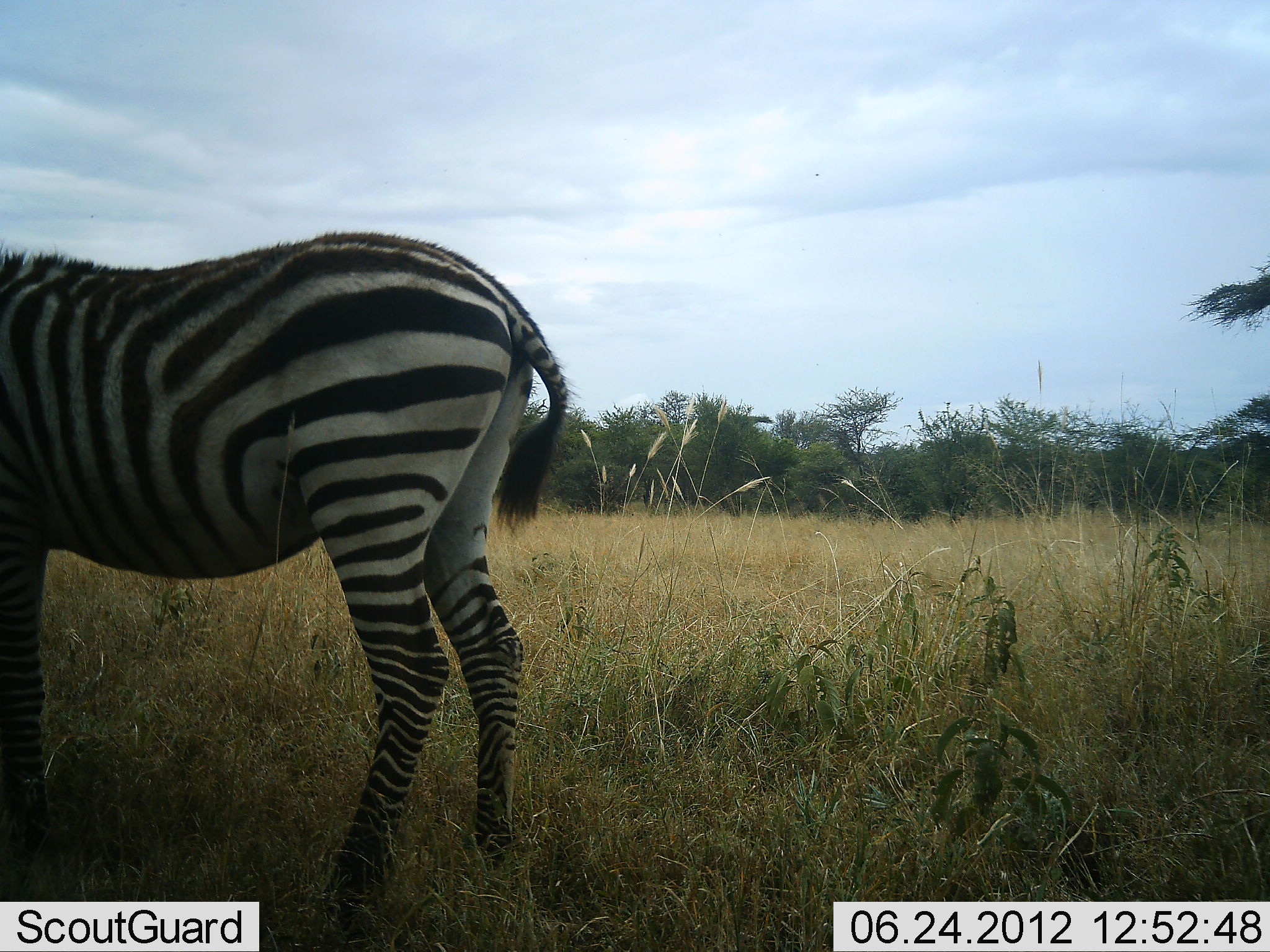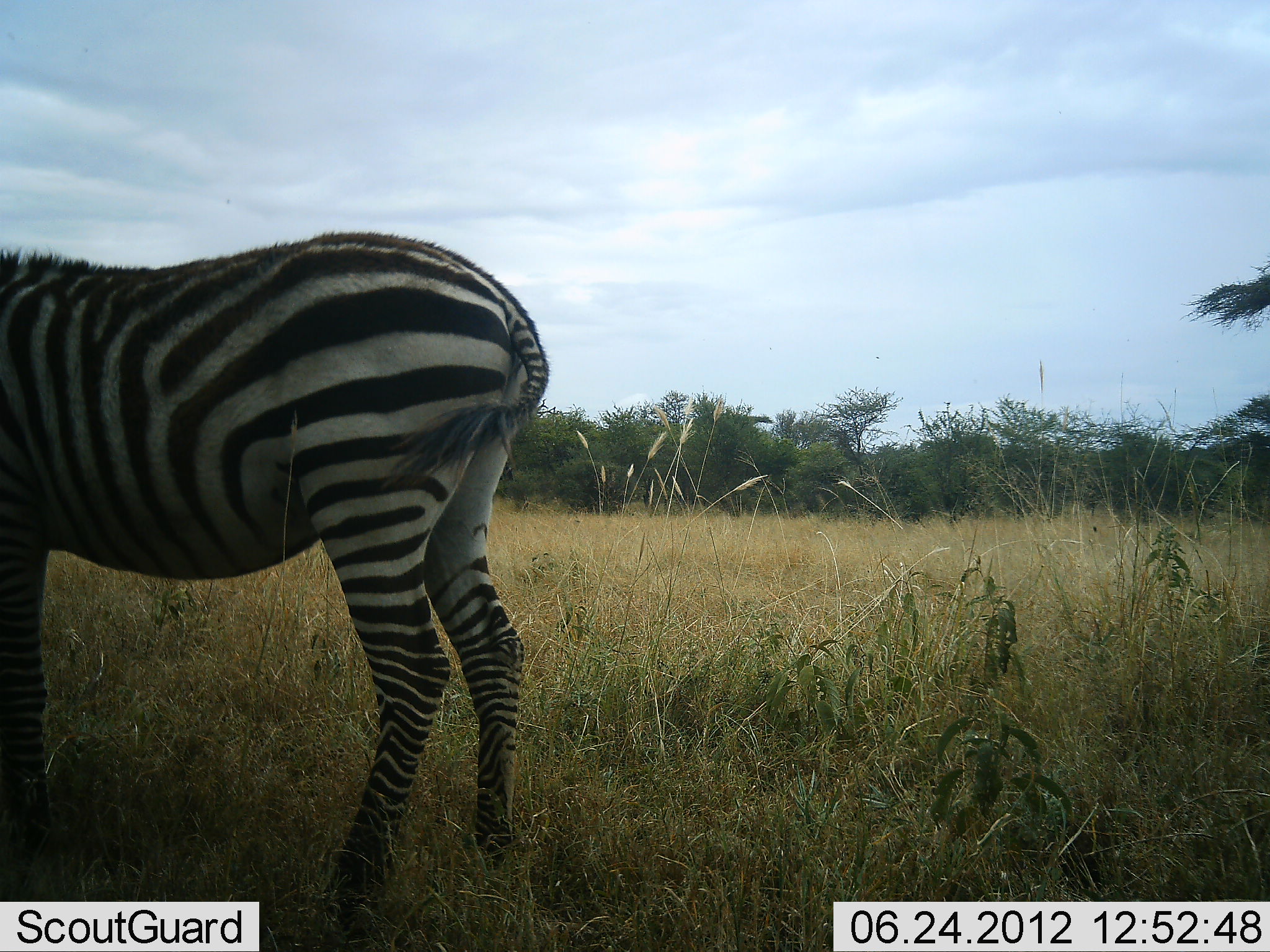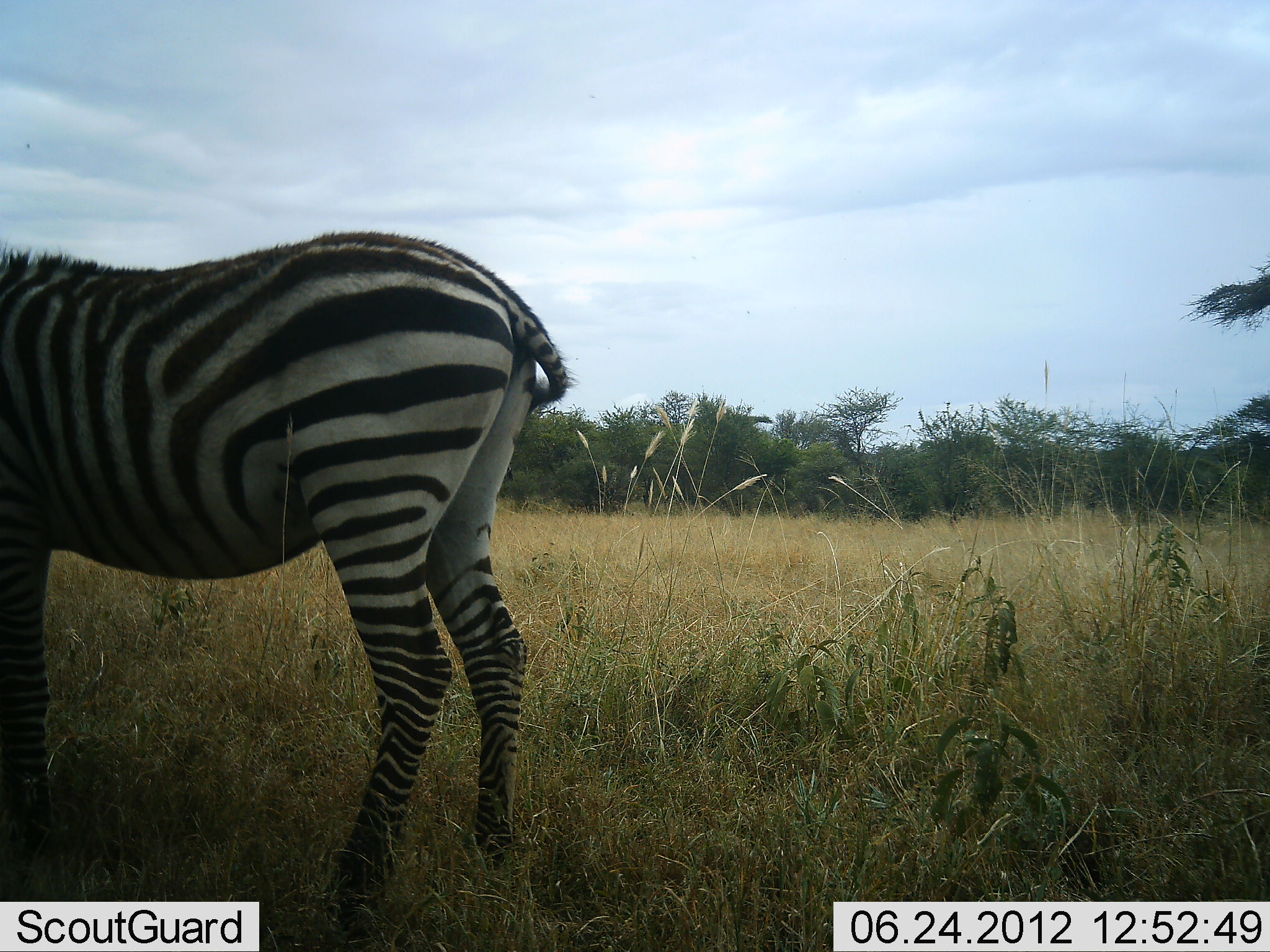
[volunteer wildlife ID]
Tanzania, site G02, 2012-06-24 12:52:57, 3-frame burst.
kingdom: Animalia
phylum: Chordata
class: Mammalia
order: Perissodactyla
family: Equidae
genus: Equus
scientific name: Equus quagga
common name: plains zebra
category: zebra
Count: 1.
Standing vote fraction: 100%.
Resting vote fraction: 0%.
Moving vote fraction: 0%.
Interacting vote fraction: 0%.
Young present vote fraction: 0%.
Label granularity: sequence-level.